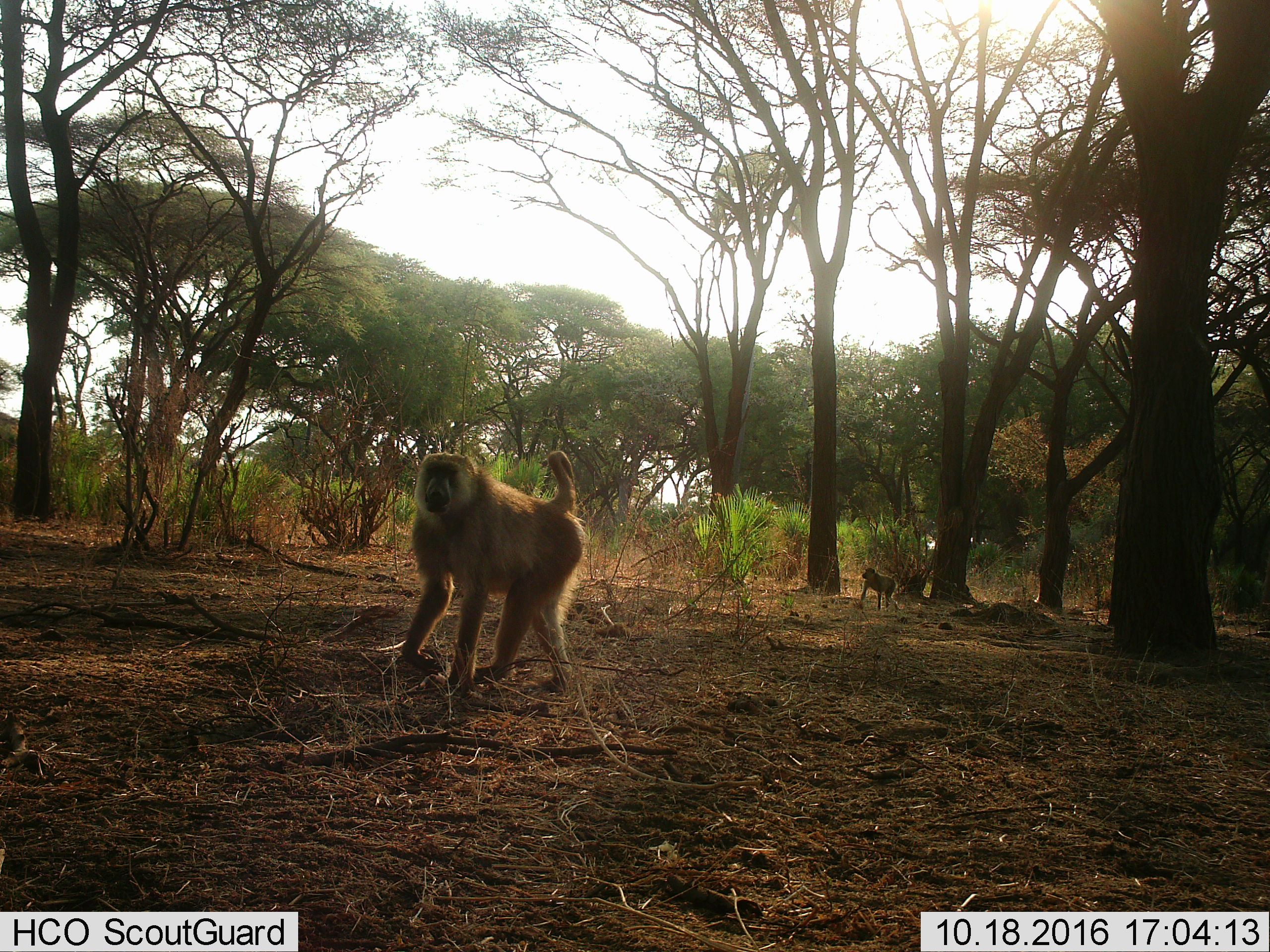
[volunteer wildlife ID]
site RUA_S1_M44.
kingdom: Animalia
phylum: Chordata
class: Mammalia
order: Primates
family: Cercopithecidae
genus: Papio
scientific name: Papio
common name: baboon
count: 2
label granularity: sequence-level